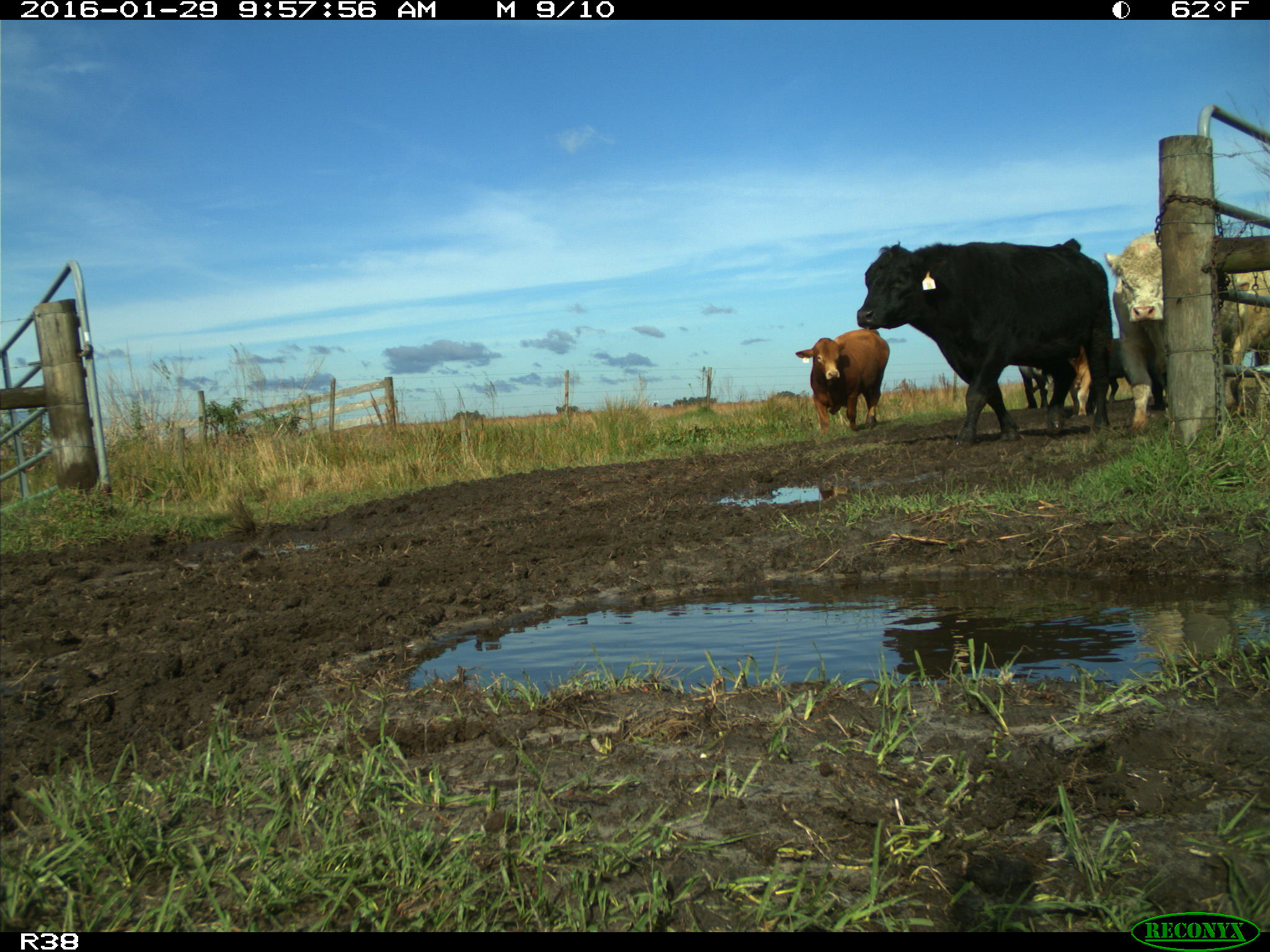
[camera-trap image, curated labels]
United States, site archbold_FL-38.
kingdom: Animalia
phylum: Chordata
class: Mammalia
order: Artiodactyla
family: Bovidae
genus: Bos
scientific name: Bos taurus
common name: domestic cow